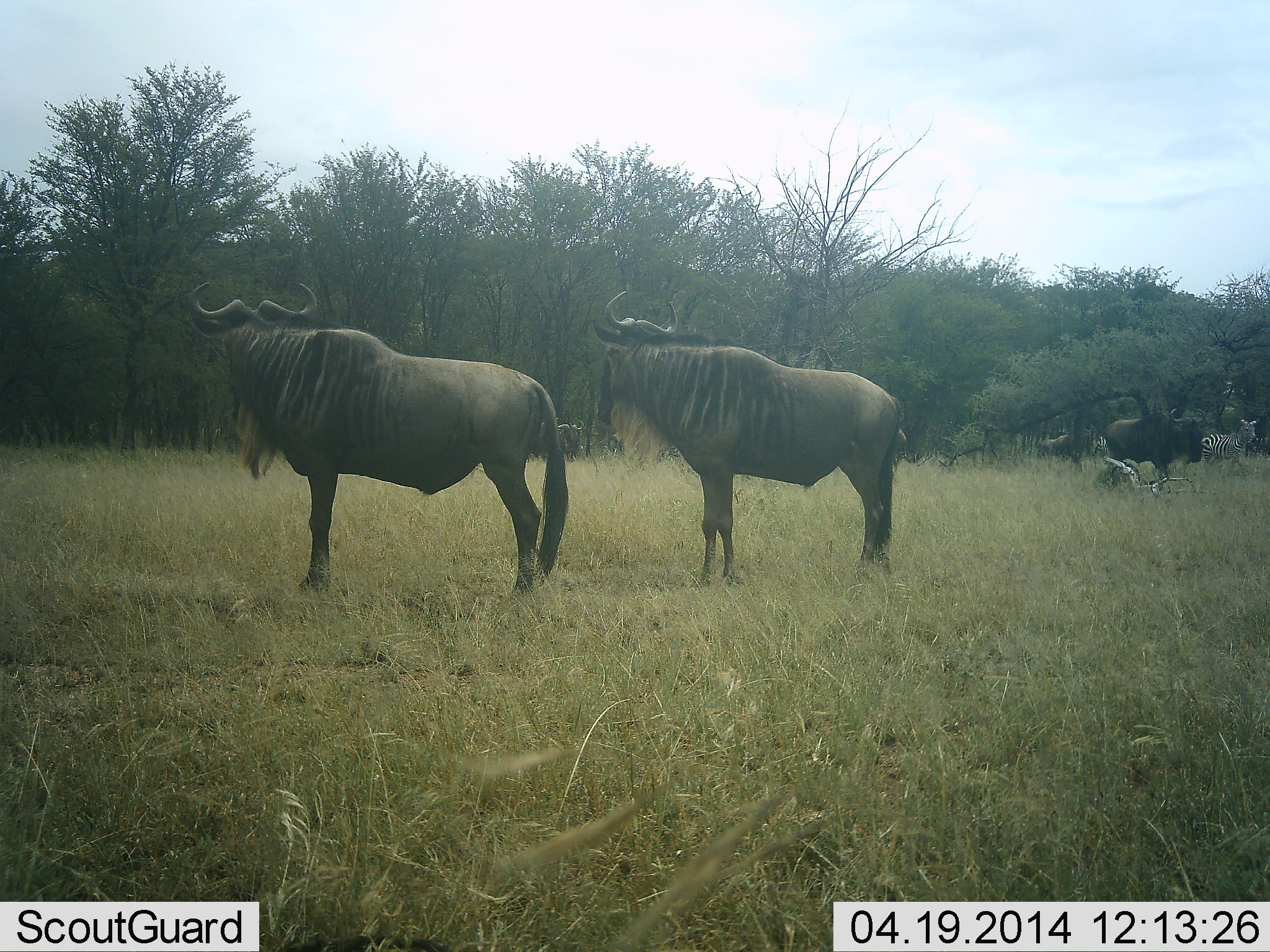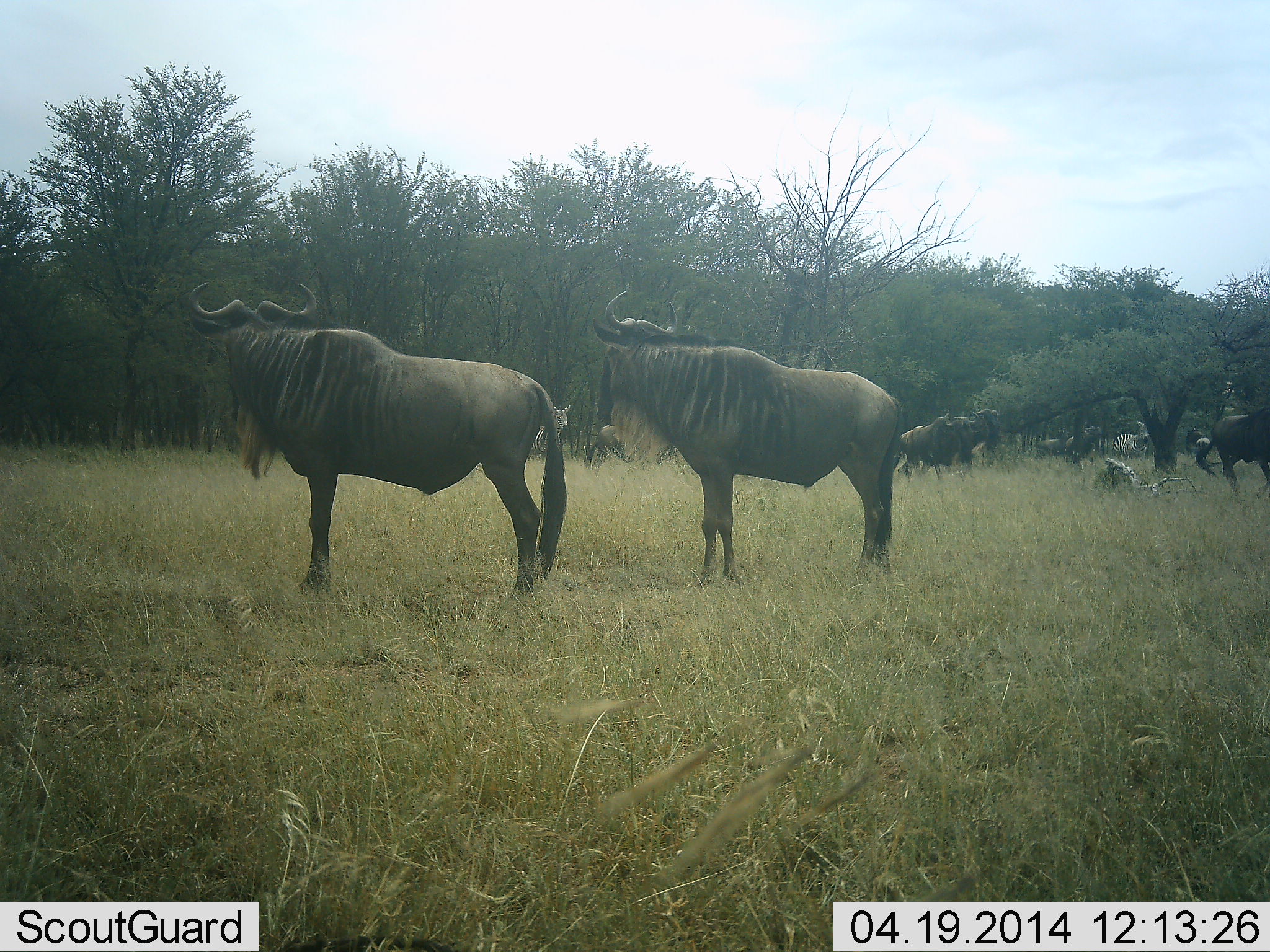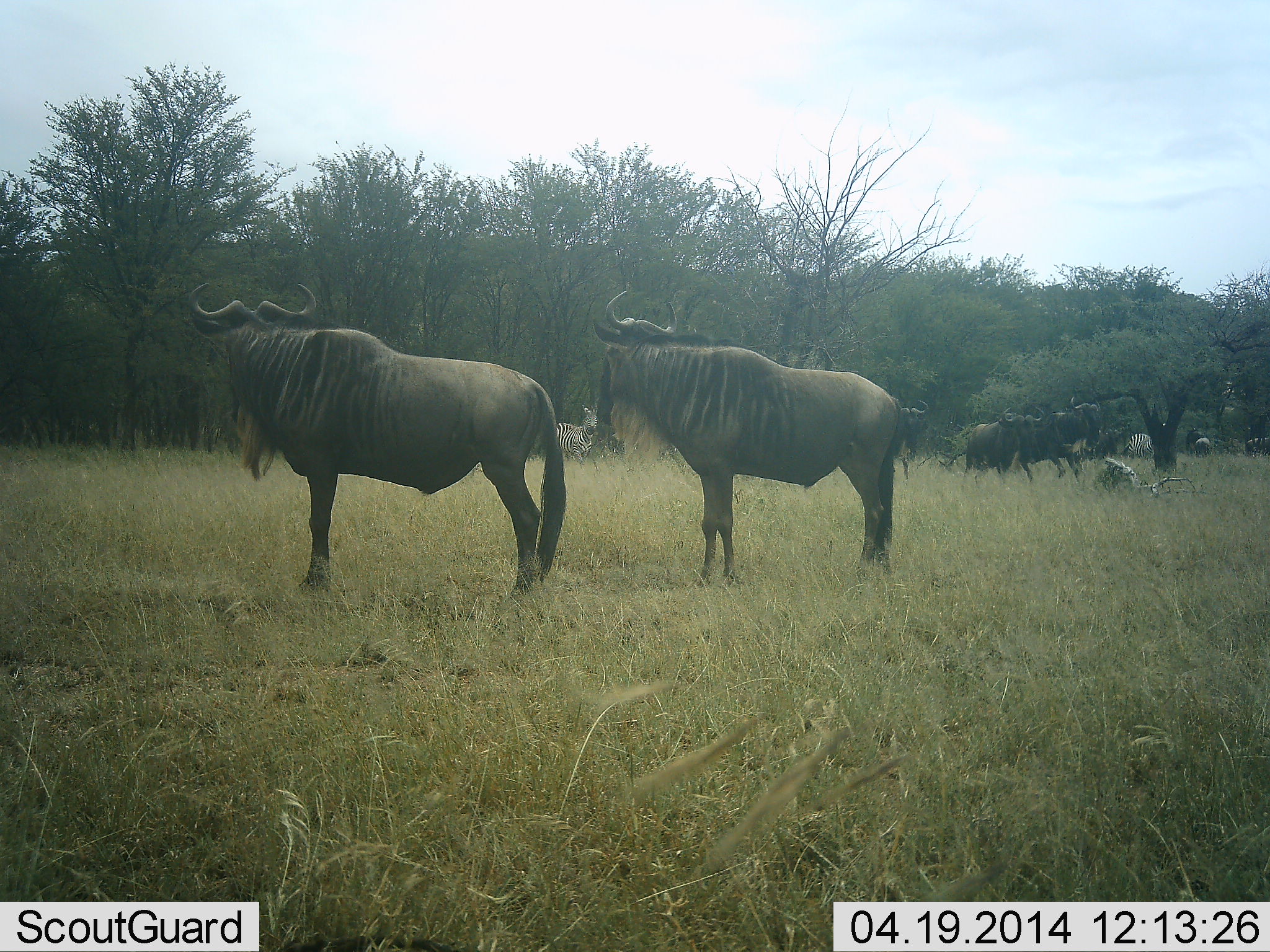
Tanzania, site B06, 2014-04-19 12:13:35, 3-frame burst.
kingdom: Animalia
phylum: Chordata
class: Mammalia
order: Artiodactyla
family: Bovidae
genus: Connochaetes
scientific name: Connochaetes taurinus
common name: blue wildebeest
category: wildebeest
Wildebeest (blue wildebeest) (Connochaetes taurinus), count 6. Behavior (volunteer vote fractions): standing 86%, resting 7%, moving 79%, interacting 0%. Young present (vote fraction): 0%. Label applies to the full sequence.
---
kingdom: Animalia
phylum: Chordata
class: Mammalia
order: Perissodactyla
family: Equidae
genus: Equus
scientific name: Equus quagga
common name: plains zebra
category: zebra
Zebra (plains zebra) (Equus quagga), count 2. Behavior (volunteer vote fractions): standing 18%, resting 0%, moving 100%, interacting 0%. Young present (vote fraction): 0%. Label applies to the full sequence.